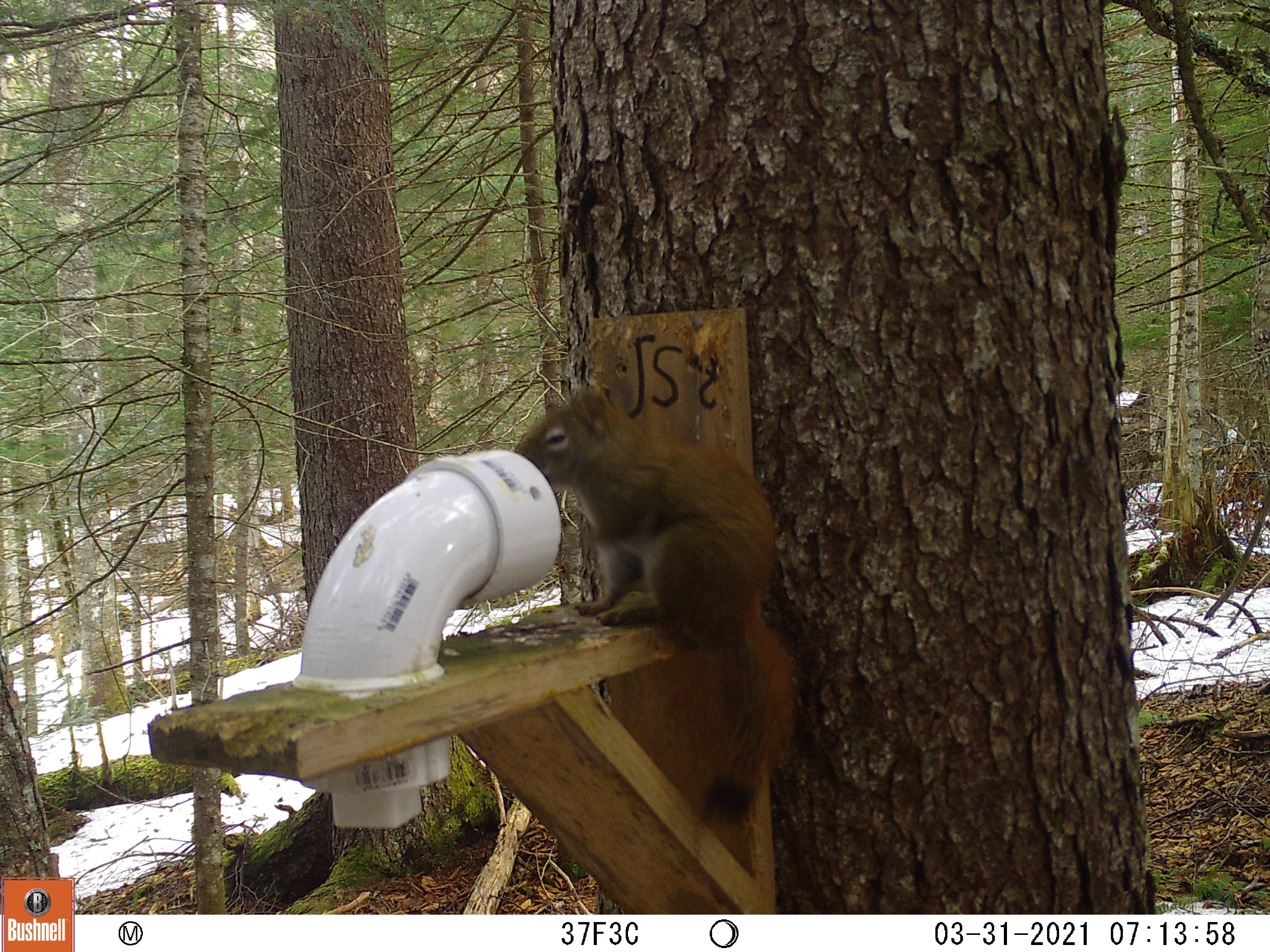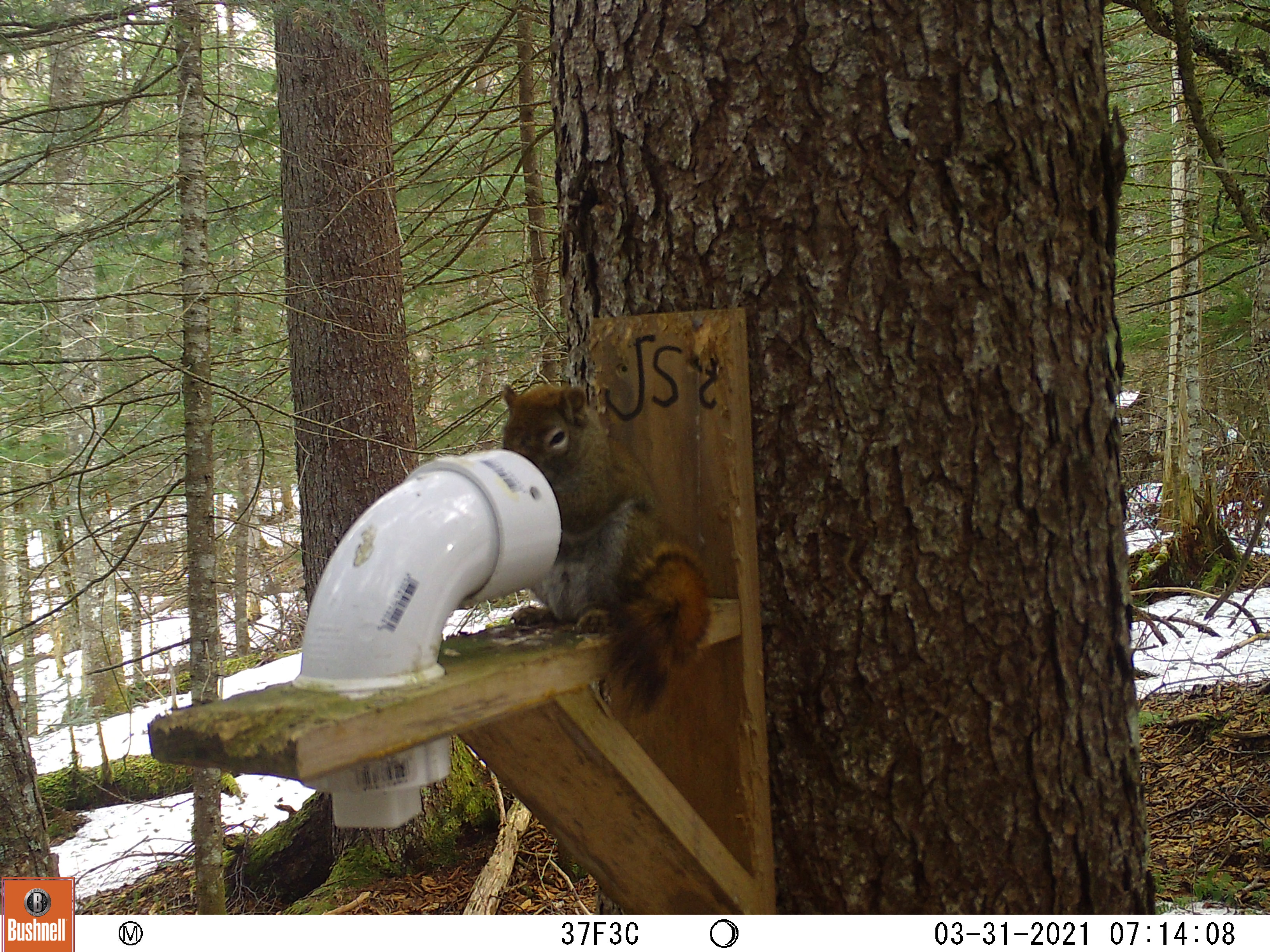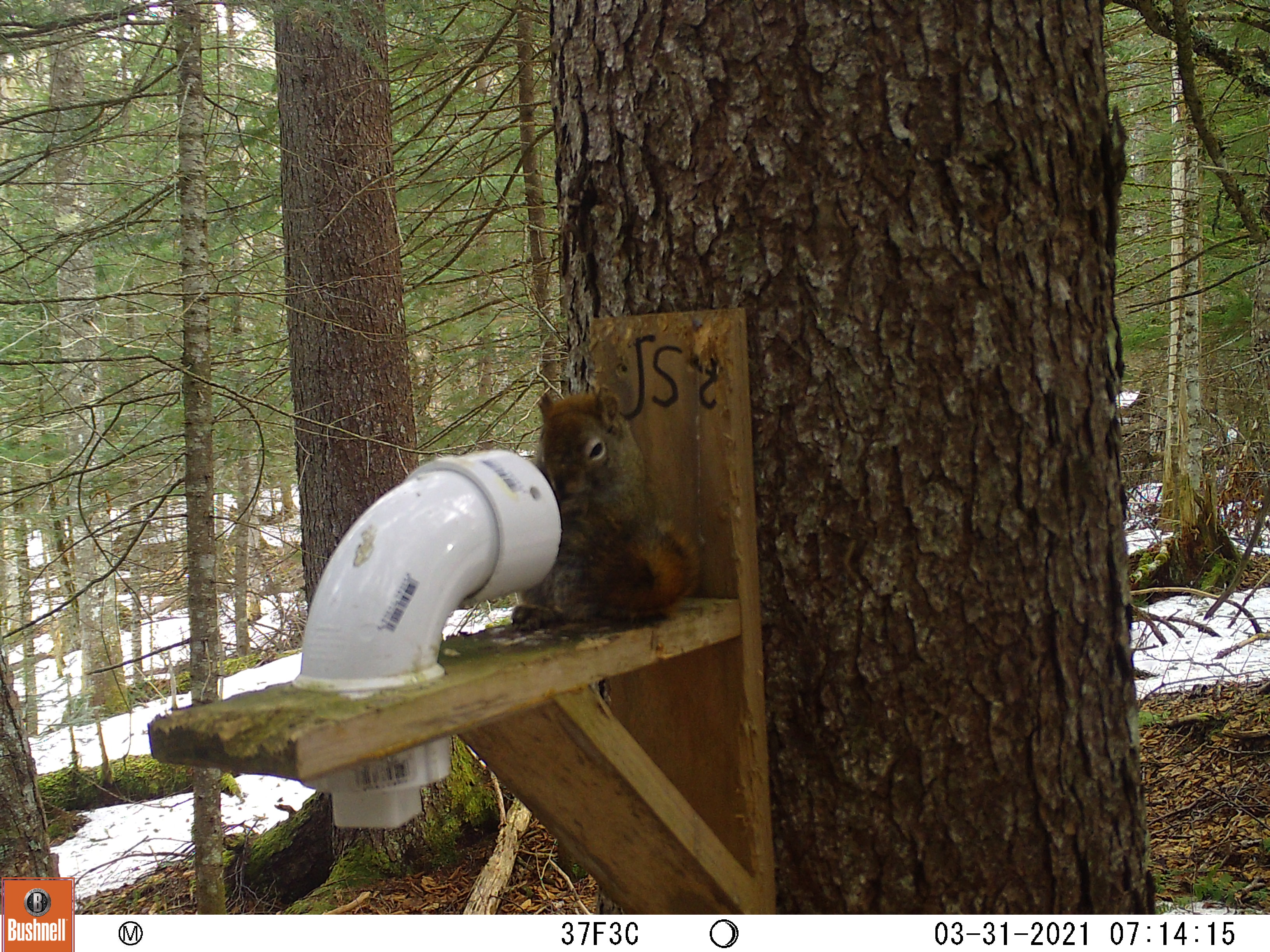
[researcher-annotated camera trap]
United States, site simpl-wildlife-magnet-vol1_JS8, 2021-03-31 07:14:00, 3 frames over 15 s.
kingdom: Animalia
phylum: Chordata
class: Mammalia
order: Rodentia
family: Sciuridae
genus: Tamiasciurus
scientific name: Tamiasciurus hudsonicus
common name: red squirrel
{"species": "red squirrel (Tamiasciurus hudsonicus)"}